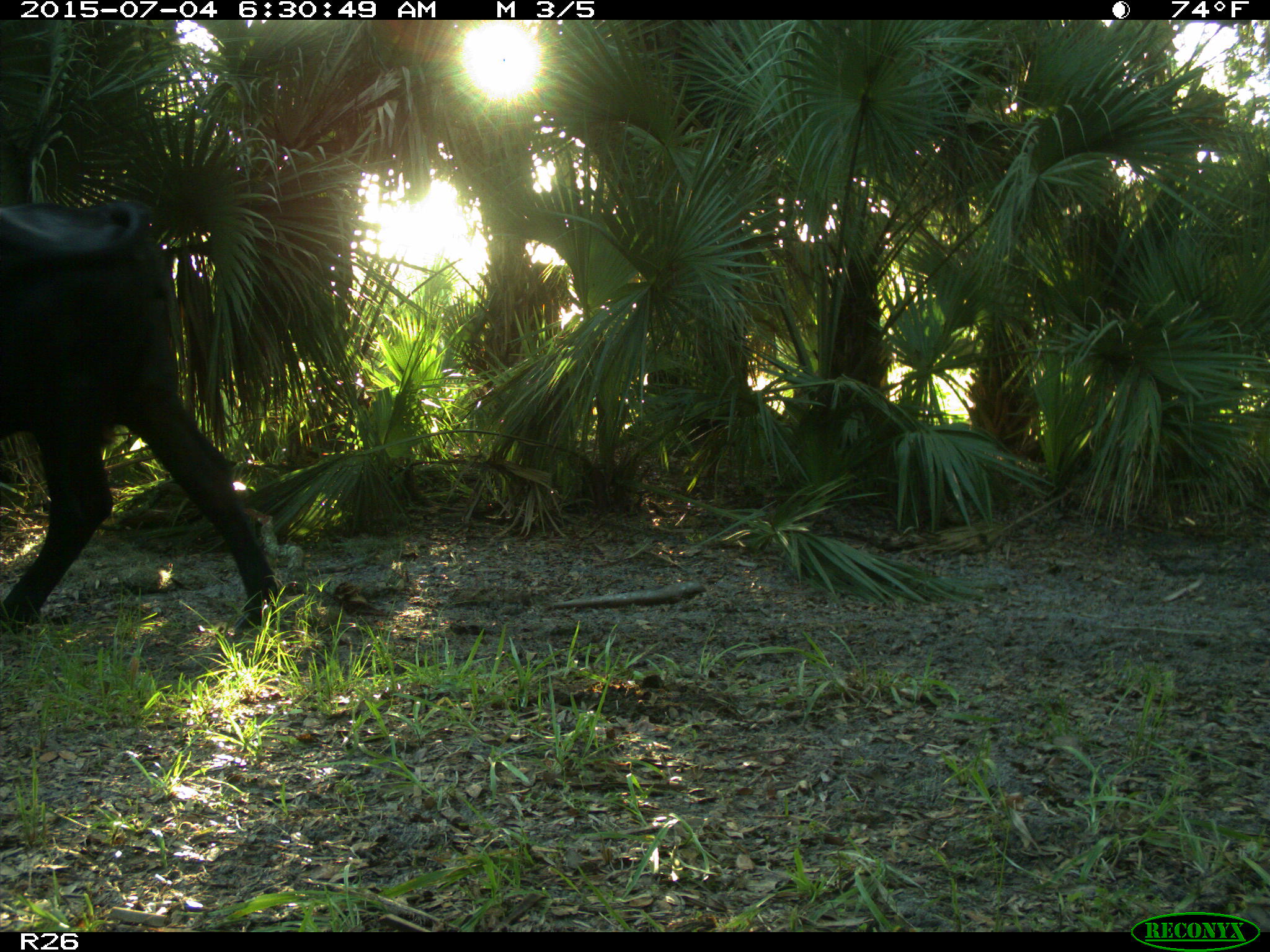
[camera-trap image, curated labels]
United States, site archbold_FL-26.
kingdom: Animalia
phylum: Chordata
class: Mammalia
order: Artiodactyla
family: Bovidae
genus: Bos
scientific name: Bos taurus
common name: domestic cow